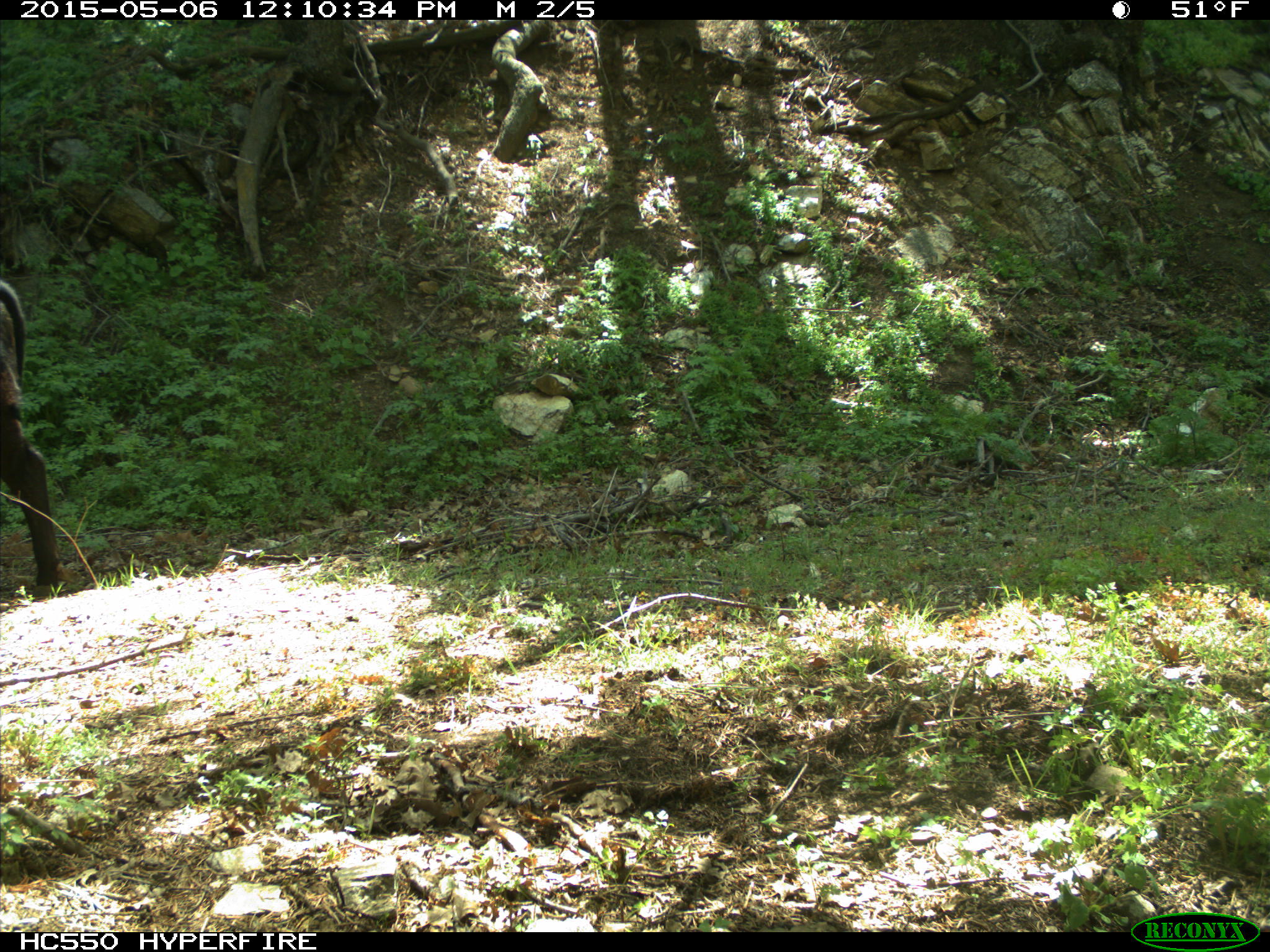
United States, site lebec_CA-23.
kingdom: Animalia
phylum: Chordata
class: Mammalia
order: Artiodactyla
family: Bovidae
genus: Bos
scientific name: Bos taurus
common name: domestic cow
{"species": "Bos taurus (domestic cow)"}